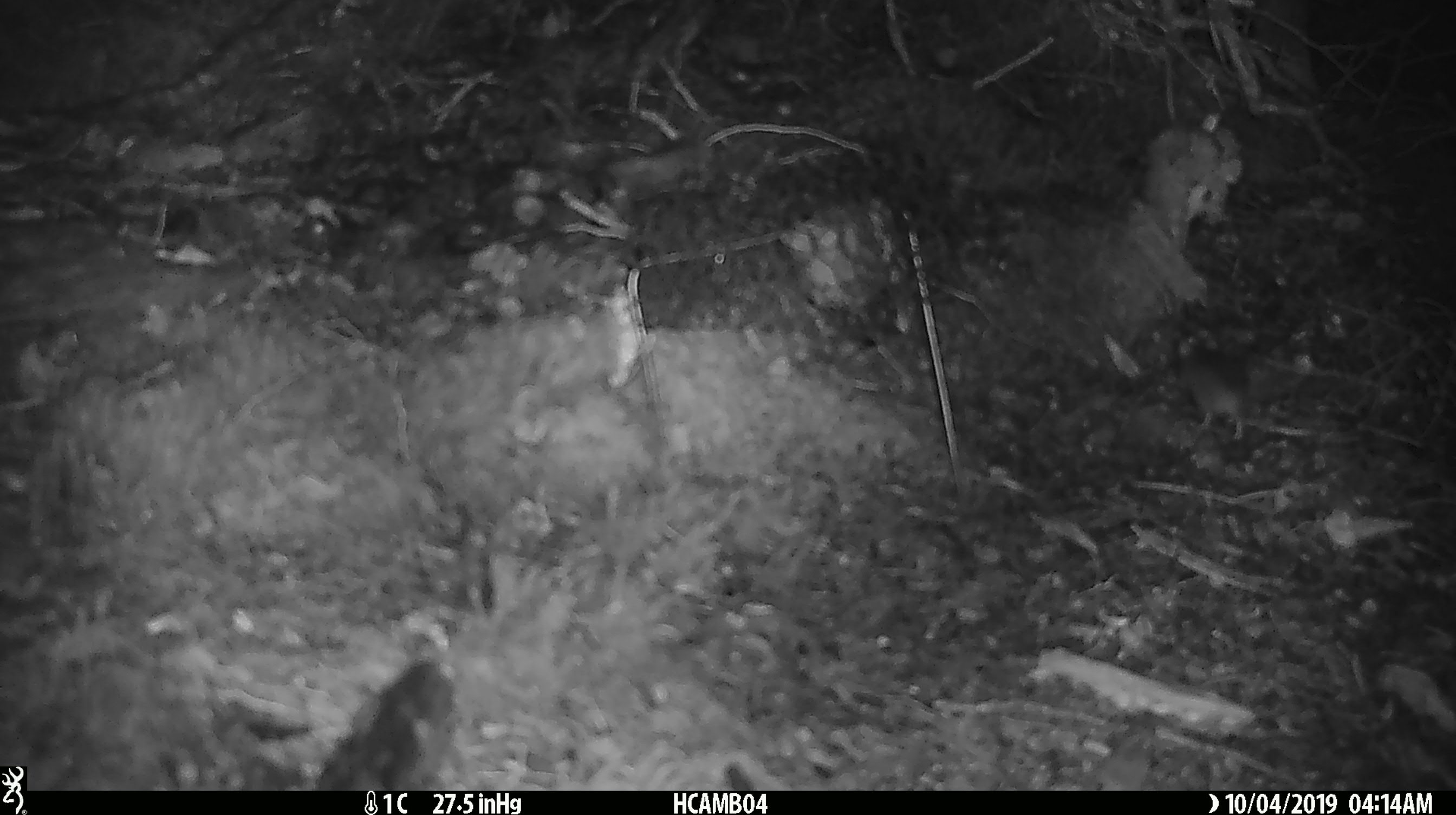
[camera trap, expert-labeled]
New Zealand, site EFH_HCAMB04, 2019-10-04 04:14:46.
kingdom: Animalia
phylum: Chordata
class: Mammalia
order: Rodentia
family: Muridae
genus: Mus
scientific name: Mus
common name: mouse